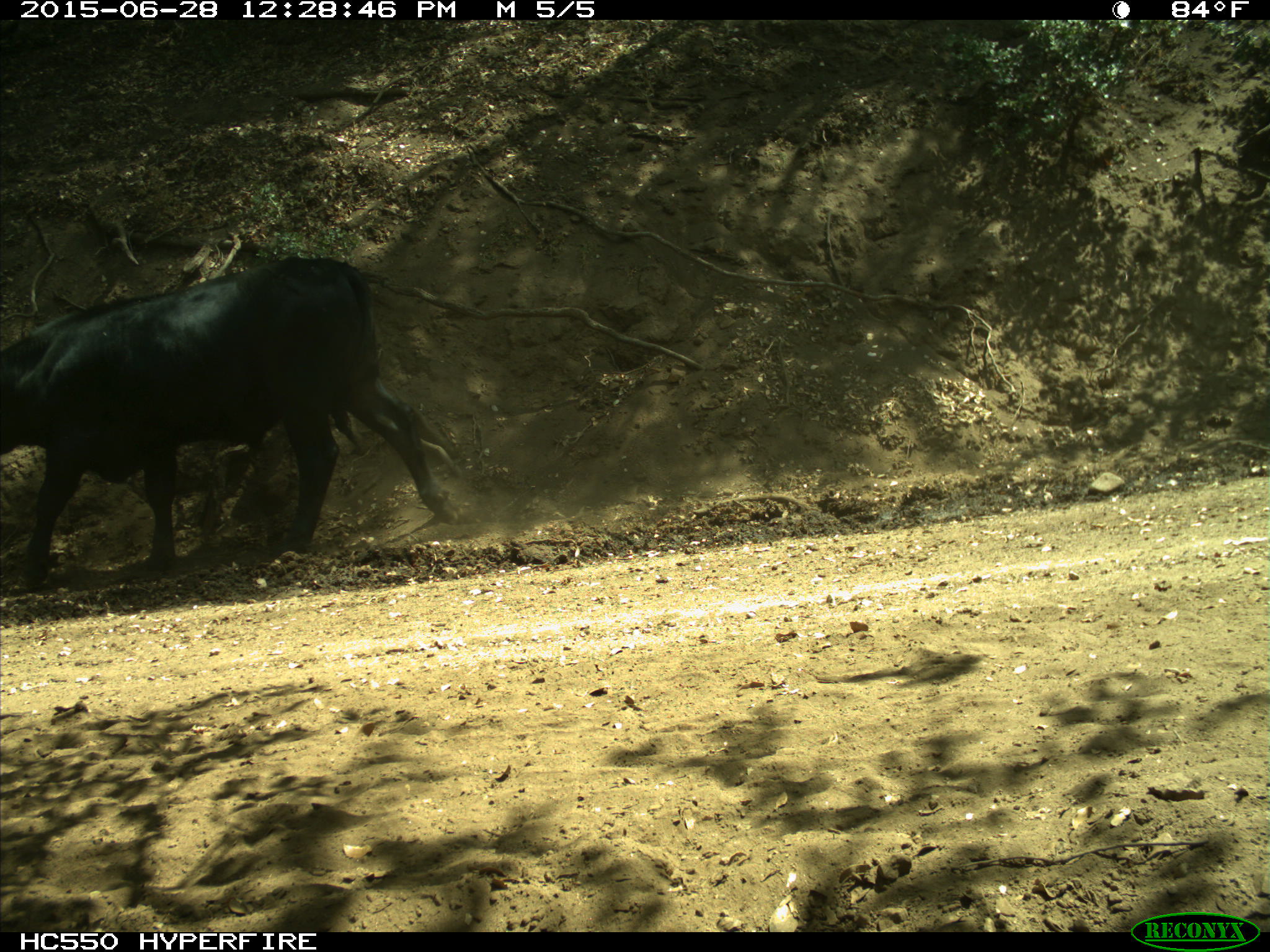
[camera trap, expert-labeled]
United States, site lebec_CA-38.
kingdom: Animalia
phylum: Chordata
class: Mammalia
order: Artiodactyla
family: Bovidae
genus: Bos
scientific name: Bos taurus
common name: domestic cow